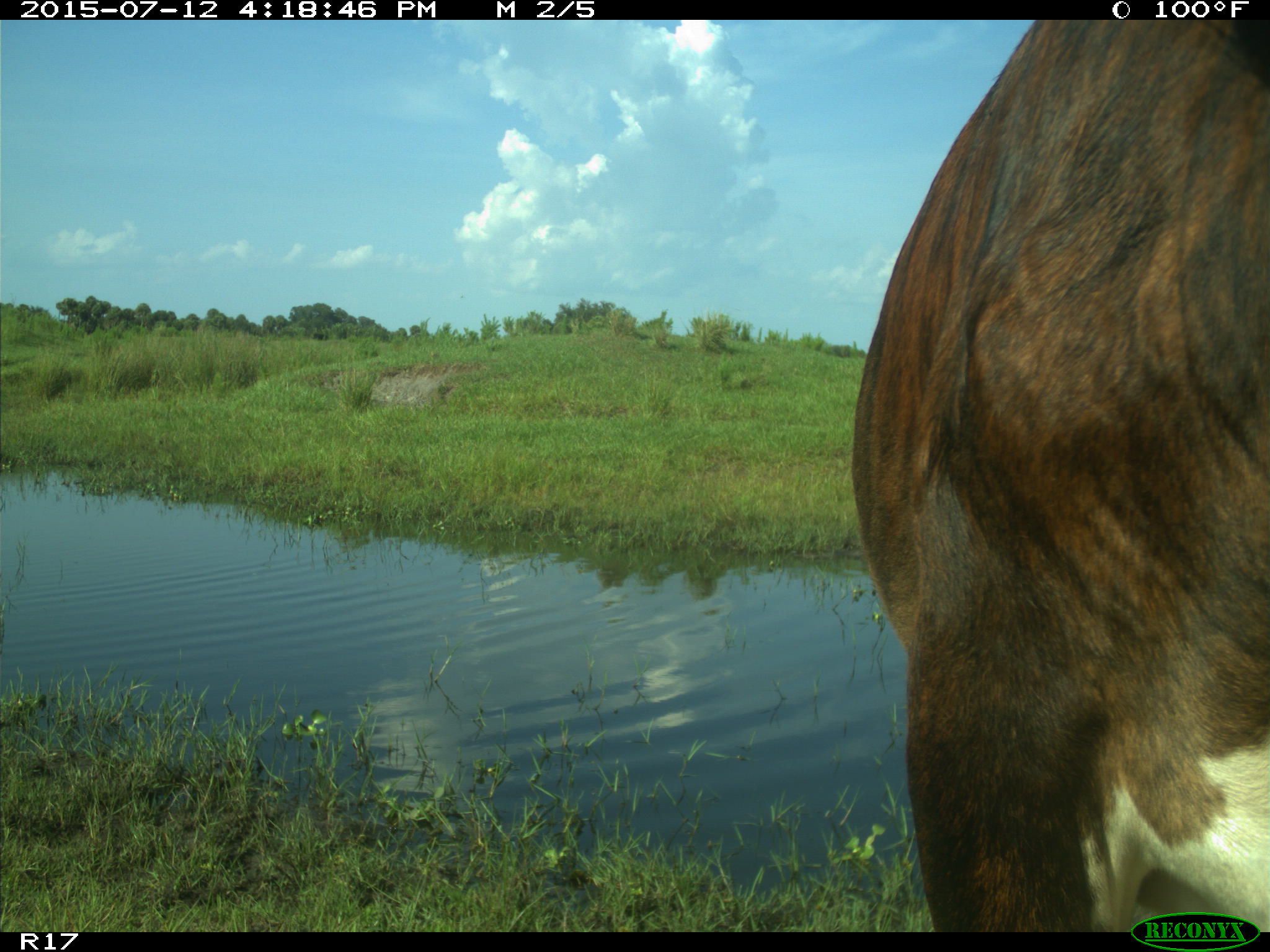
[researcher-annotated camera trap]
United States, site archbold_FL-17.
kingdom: Animalia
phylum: Chordata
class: Mammalia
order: Artiodactyla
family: Bovidae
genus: Bos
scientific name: Bos taurus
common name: domestic cow